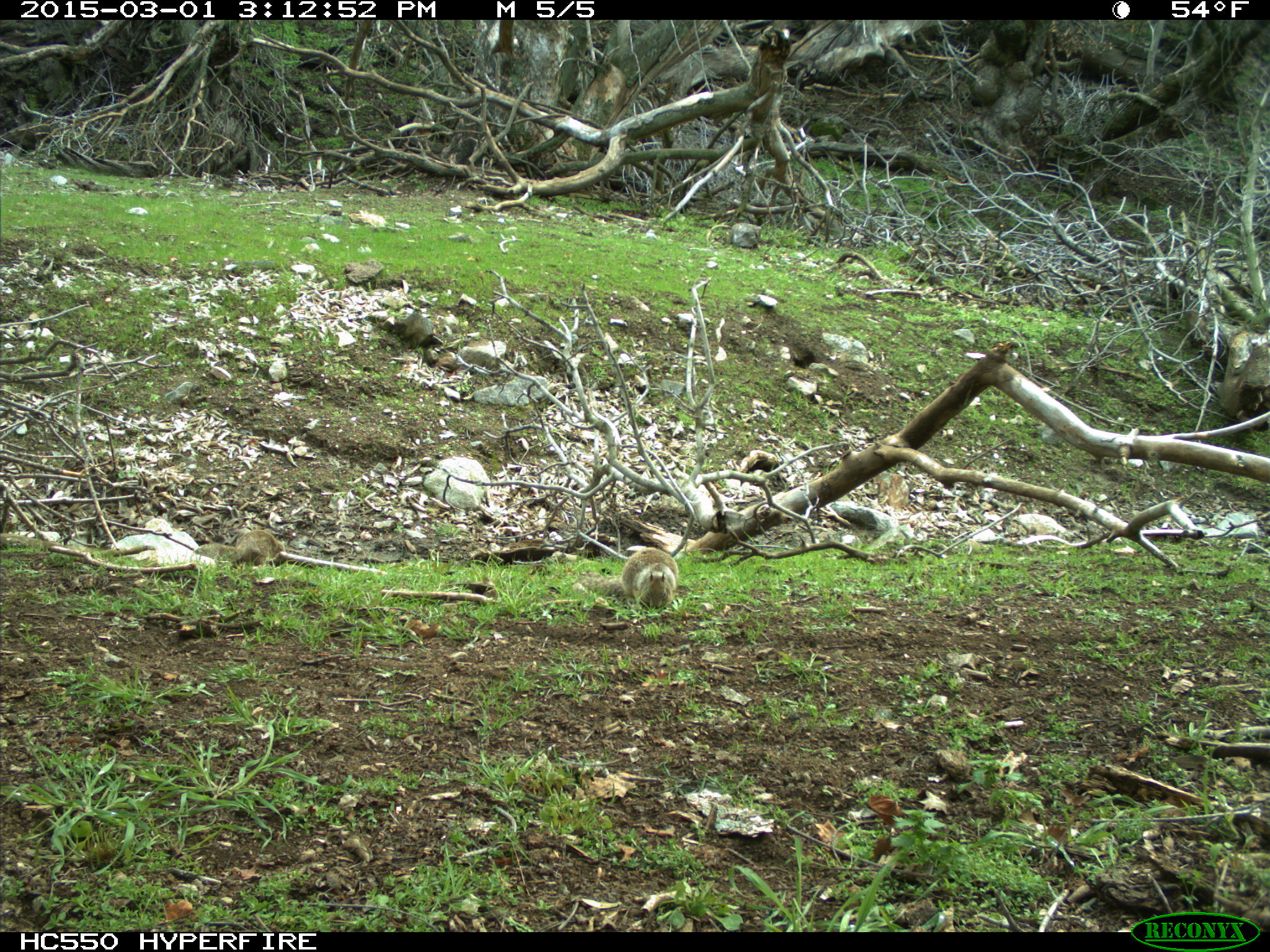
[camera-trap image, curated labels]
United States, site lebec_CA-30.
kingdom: Animalia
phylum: Chordata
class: Mammalia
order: Rodentia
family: Sciuridae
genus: Otospermophilus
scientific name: Otospermophilus beecheyi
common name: california ground squirrel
Otospermophilus beecheyi (california ground squirrel).